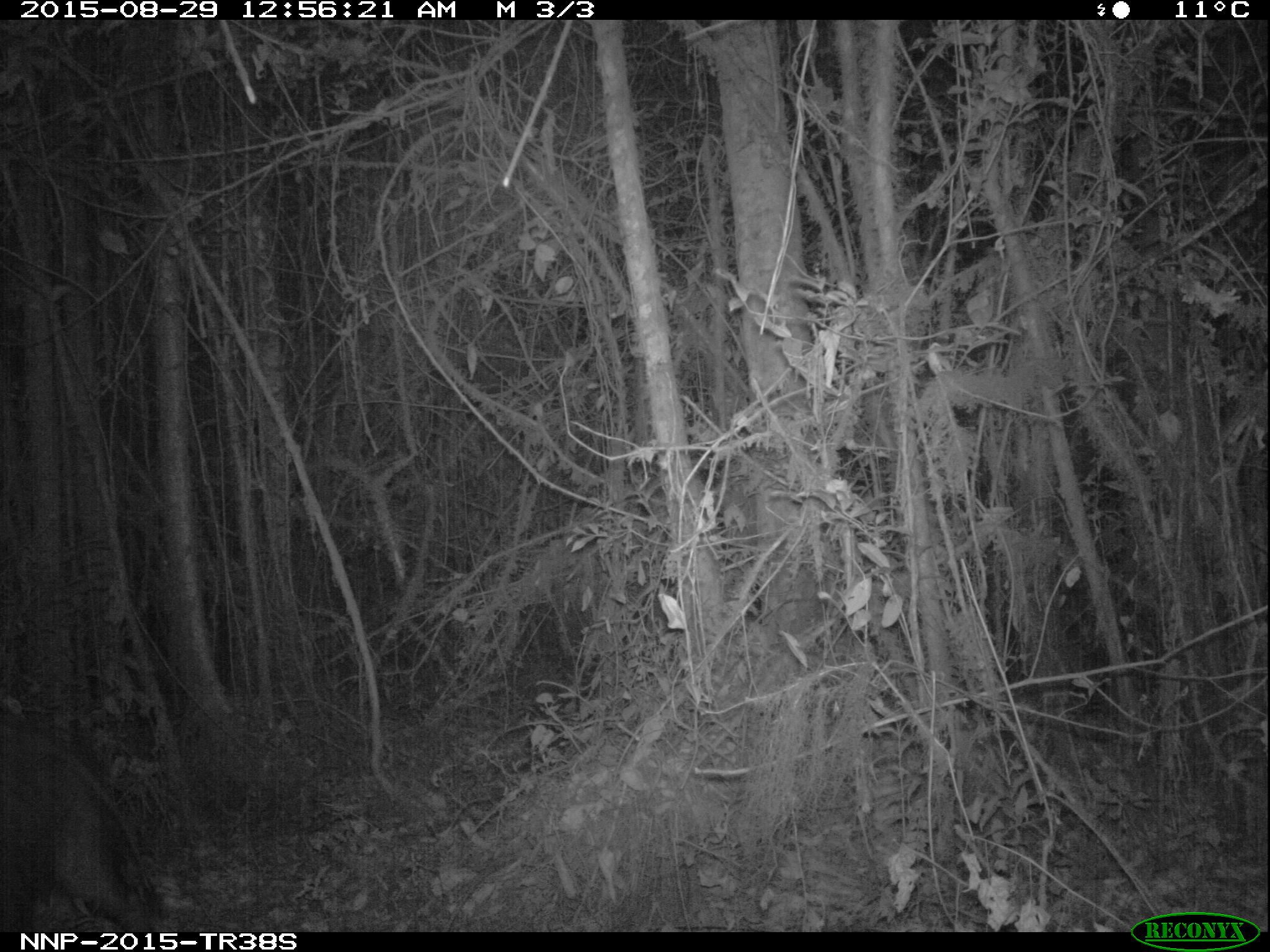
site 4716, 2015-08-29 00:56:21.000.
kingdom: Animalia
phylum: Chordata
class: Mammalia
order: Artiodactyla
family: Suidae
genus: Potamochoerus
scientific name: Potamochoerus larvatus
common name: bushpig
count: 1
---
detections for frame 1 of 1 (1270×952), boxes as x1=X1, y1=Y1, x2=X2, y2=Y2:
potamochoerus larvatus: x1=0, y1=728, x2=163, y2=930